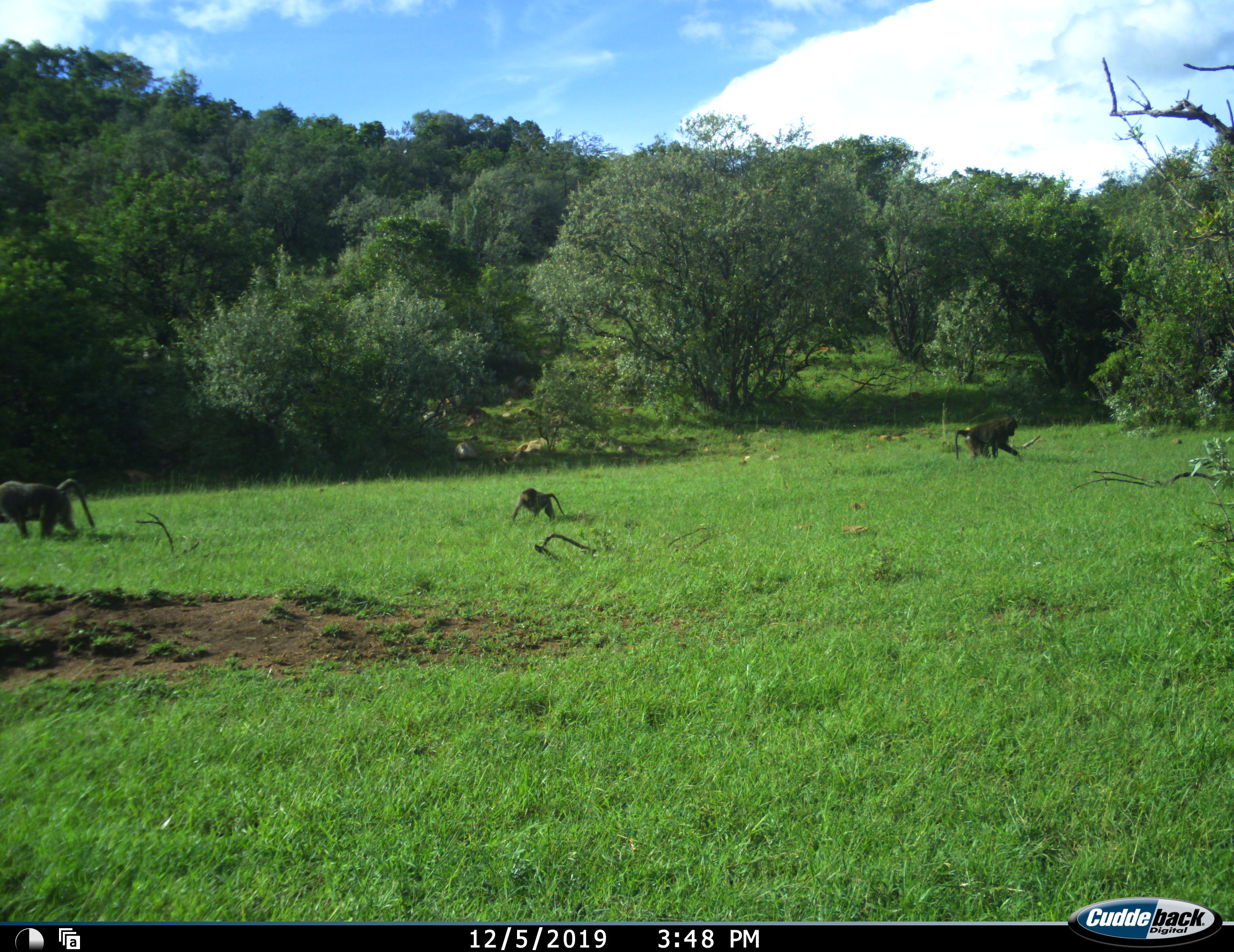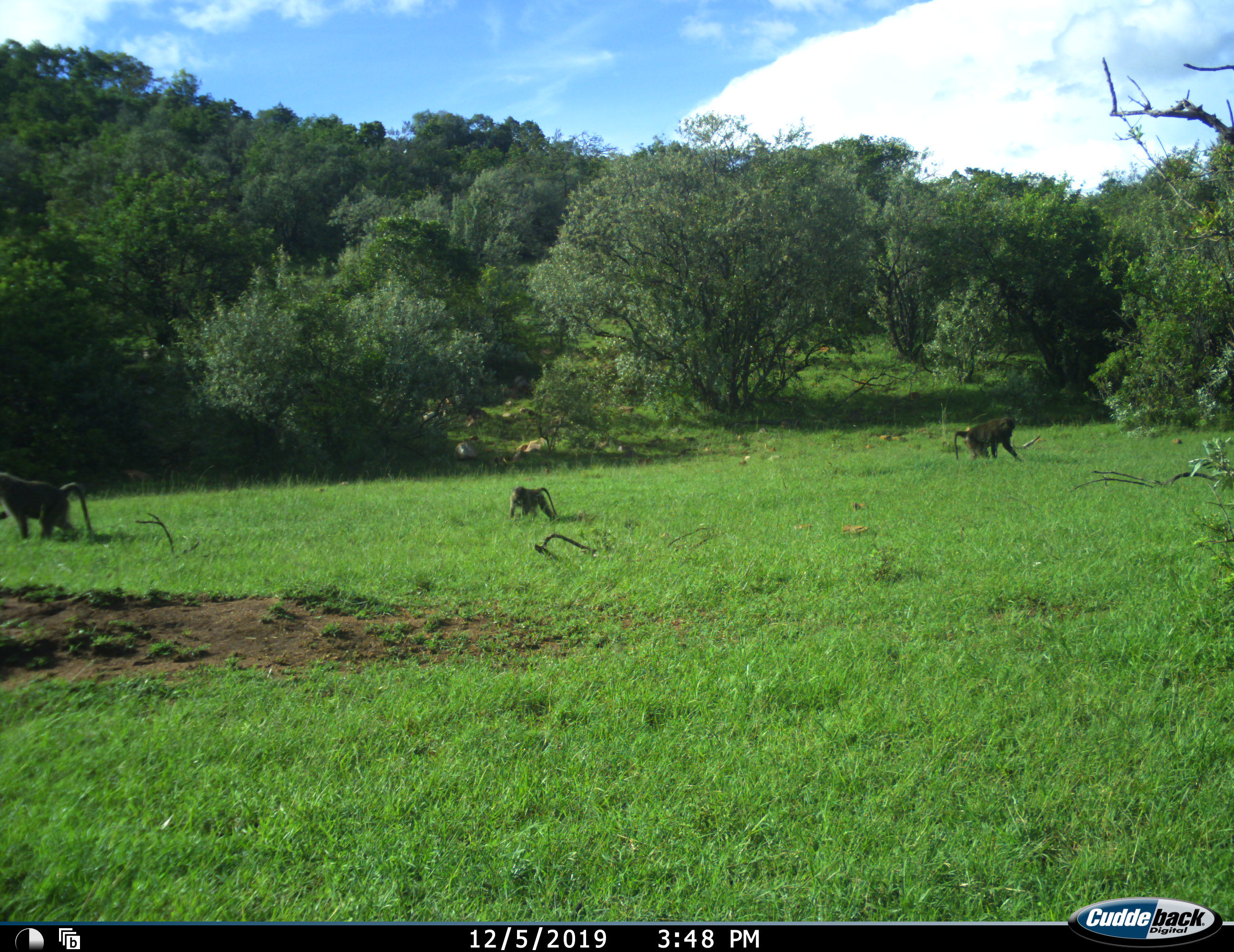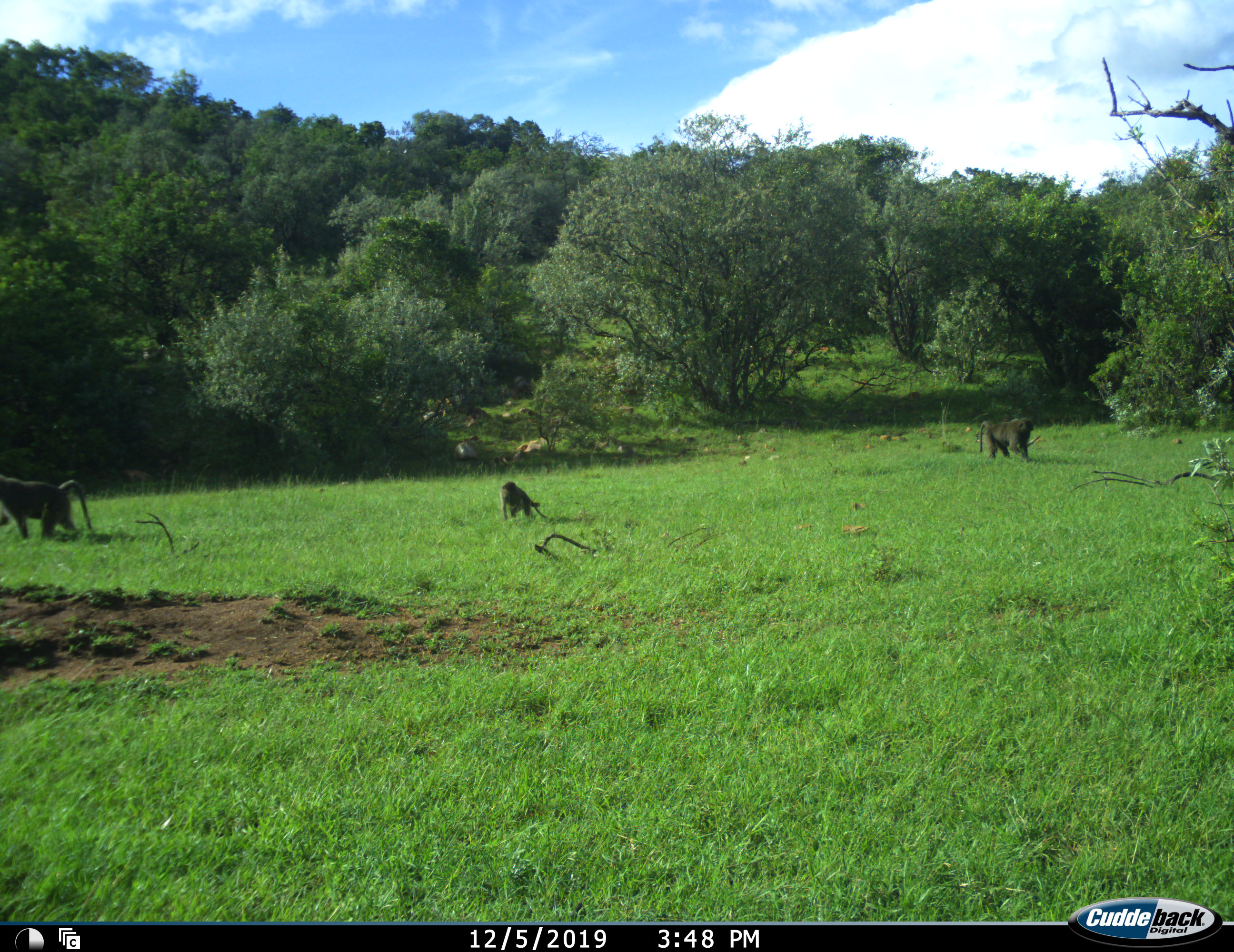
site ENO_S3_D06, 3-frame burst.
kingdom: Animalia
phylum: Chordata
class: Mammalia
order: Primates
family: Cercopithecidae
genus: Papio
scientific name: Papio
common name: baboon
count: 3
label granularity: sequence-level